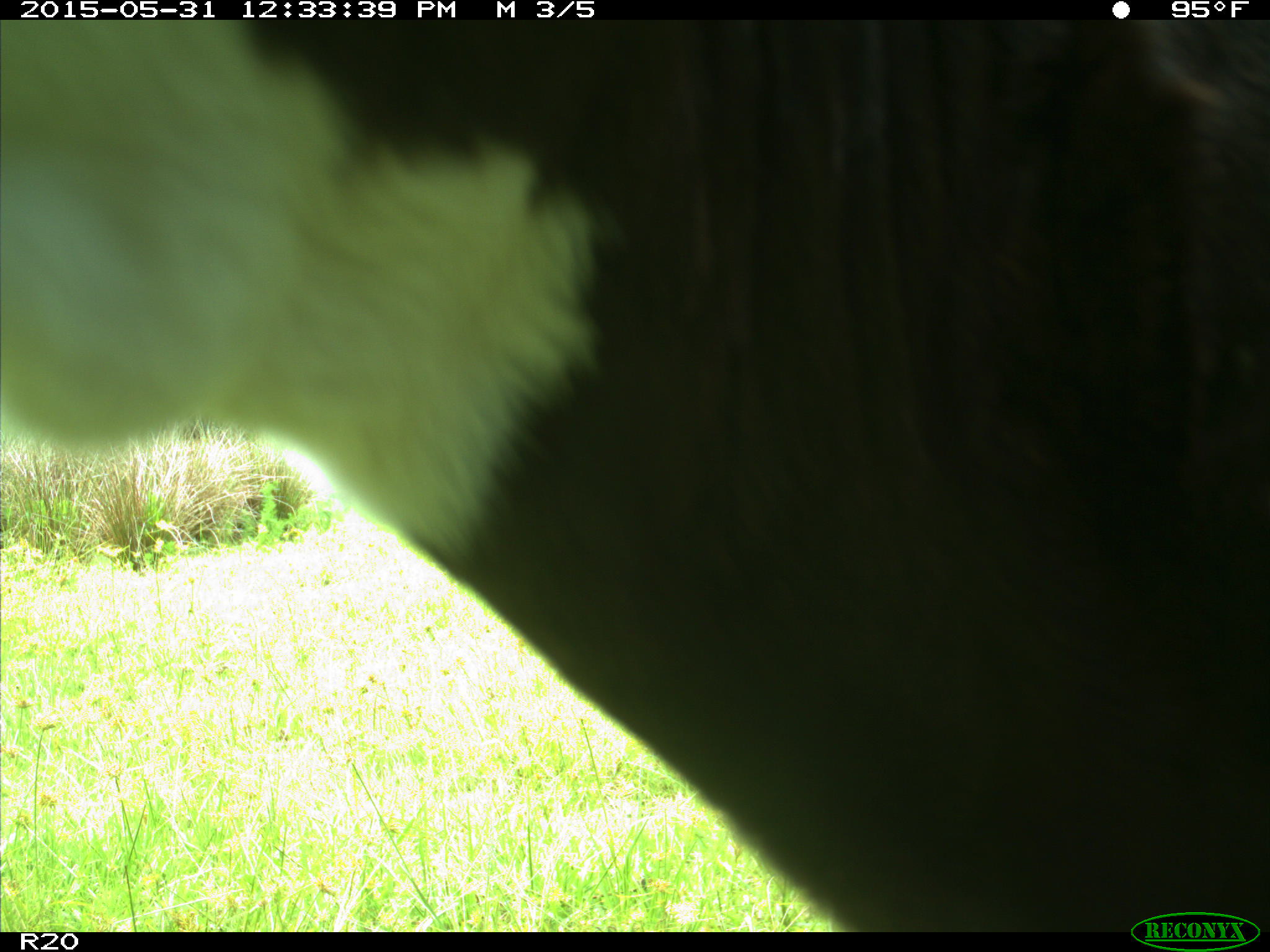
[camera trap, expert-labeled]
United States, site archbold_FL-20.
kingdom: Animalia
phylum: Chordata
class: Mammalia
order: Artiodactyla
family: Bovidae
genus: Bos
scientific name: Bos taurus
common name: domestic cow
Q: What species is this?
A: Bos taurus (domestic cow).